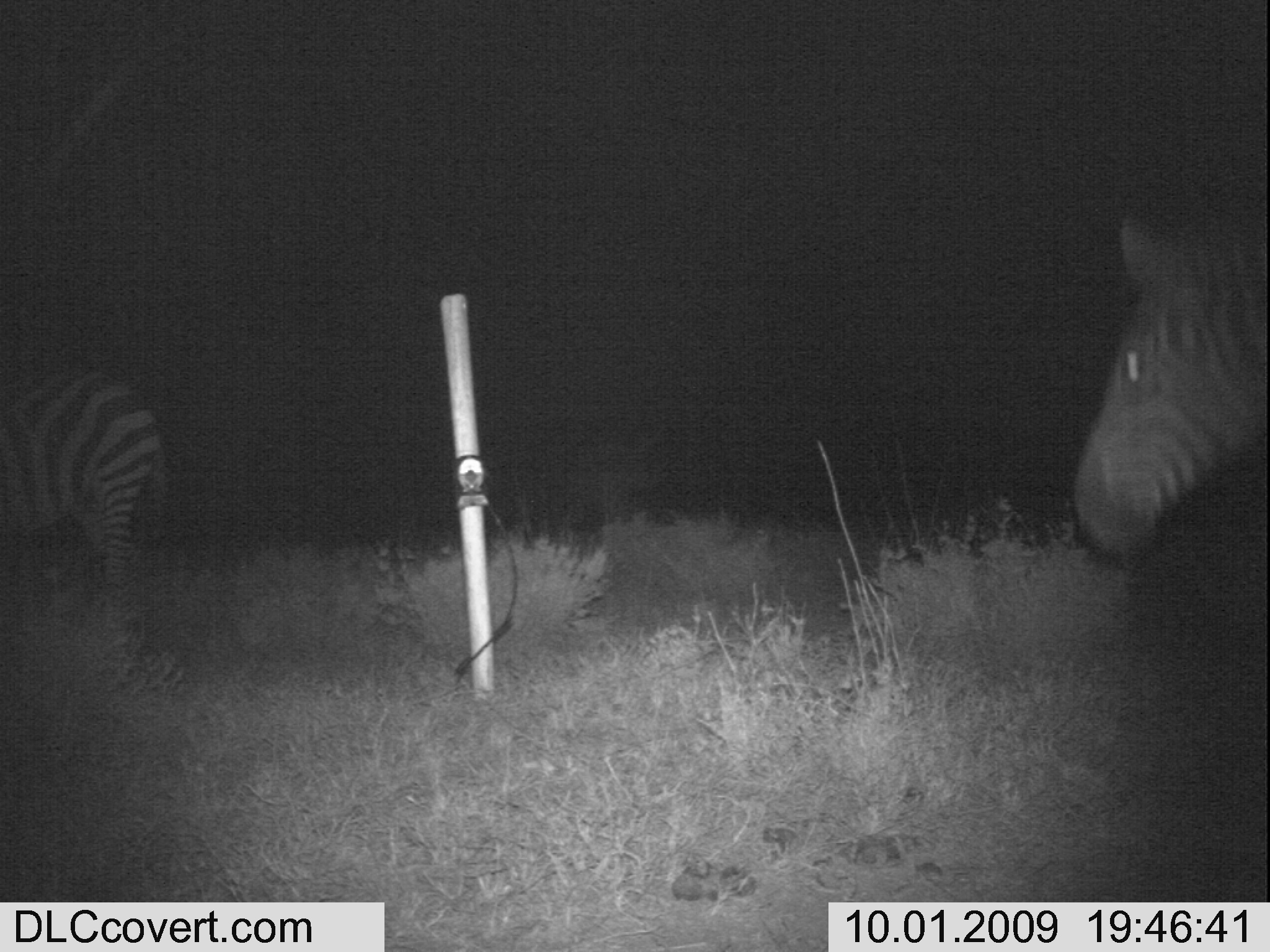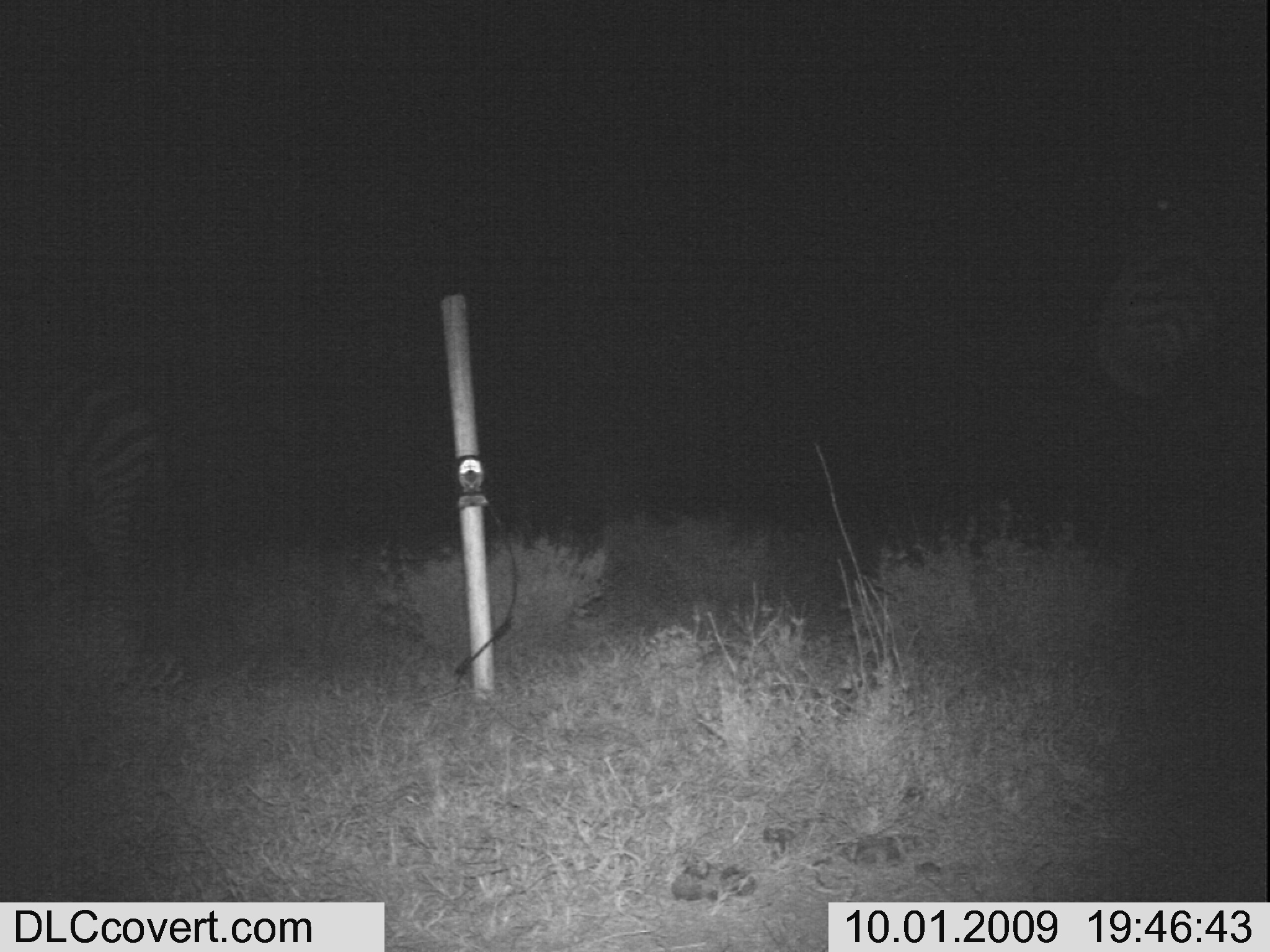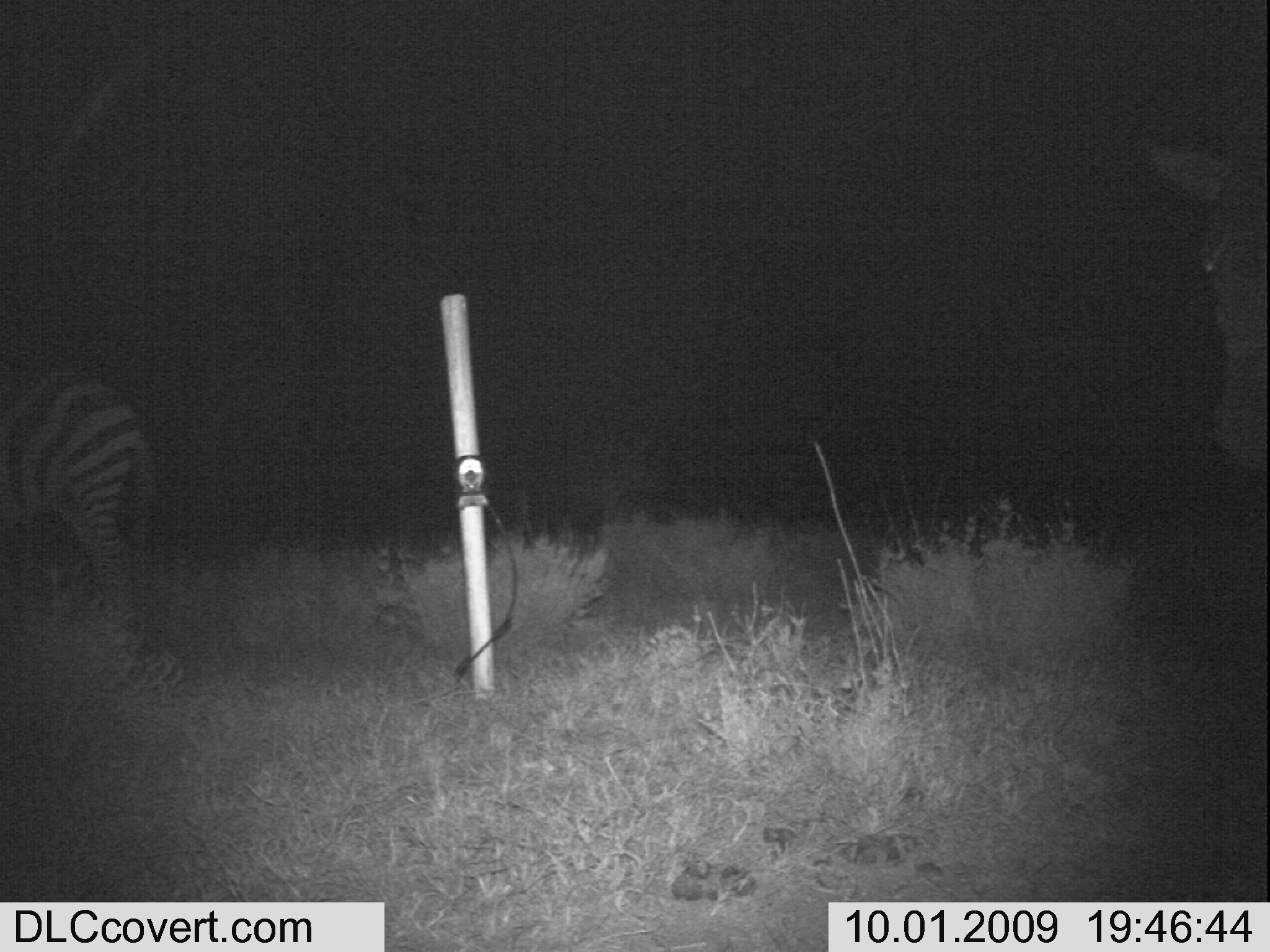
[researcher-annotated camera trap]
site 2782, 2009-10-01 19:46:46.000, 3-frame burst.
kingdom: Animalia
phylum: Chordata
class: Mammalia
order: Perissodactyla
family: Equidae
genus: Equus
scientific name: Equus quagga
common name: plains zebra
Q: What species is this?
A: Equus quagga (plains zebra).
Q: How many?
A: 2.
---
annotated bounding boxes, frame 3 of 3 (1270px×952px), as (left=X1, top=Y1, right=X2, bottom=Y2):
equus quagga: (left=1, top=368, right=158, bottom=615); (left=1151, top=149, right=1269, bottom=475)